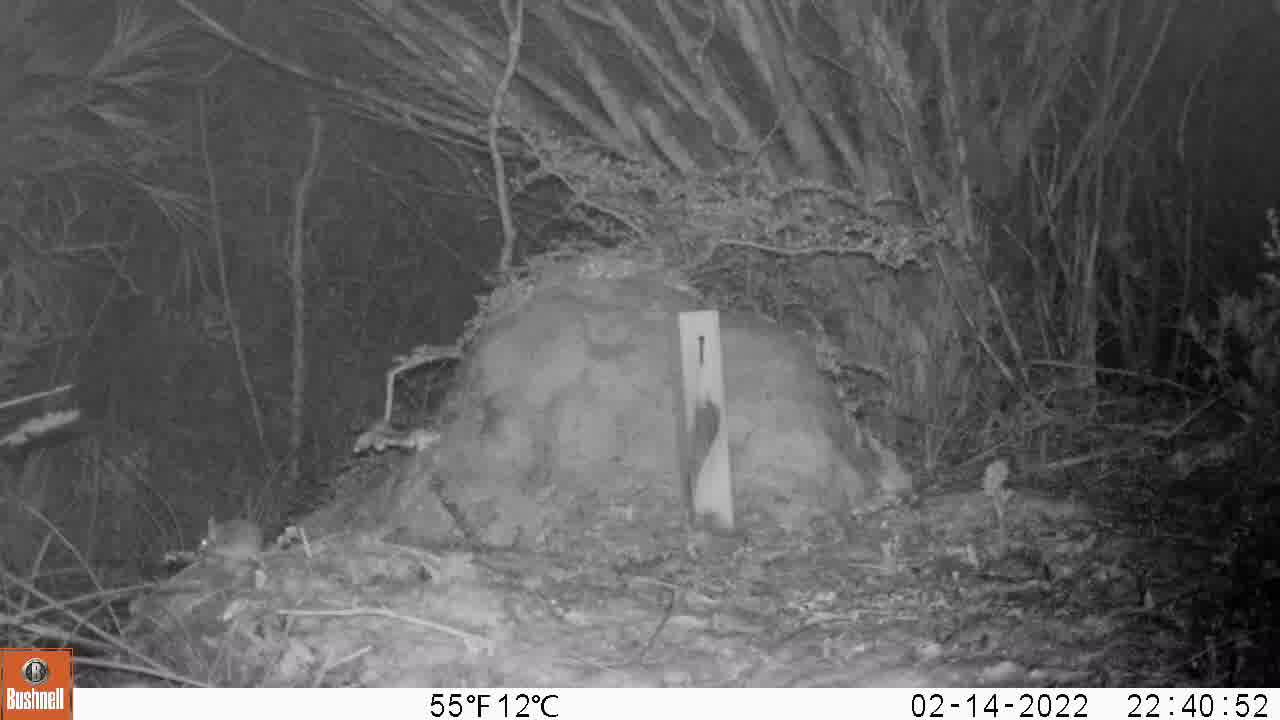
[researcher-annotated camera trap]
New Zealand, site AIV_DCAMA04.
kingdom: Animalia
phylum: Chordata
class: Mammalia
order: Rodentia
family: Muridae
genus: Mus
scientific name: Mus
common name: mouse